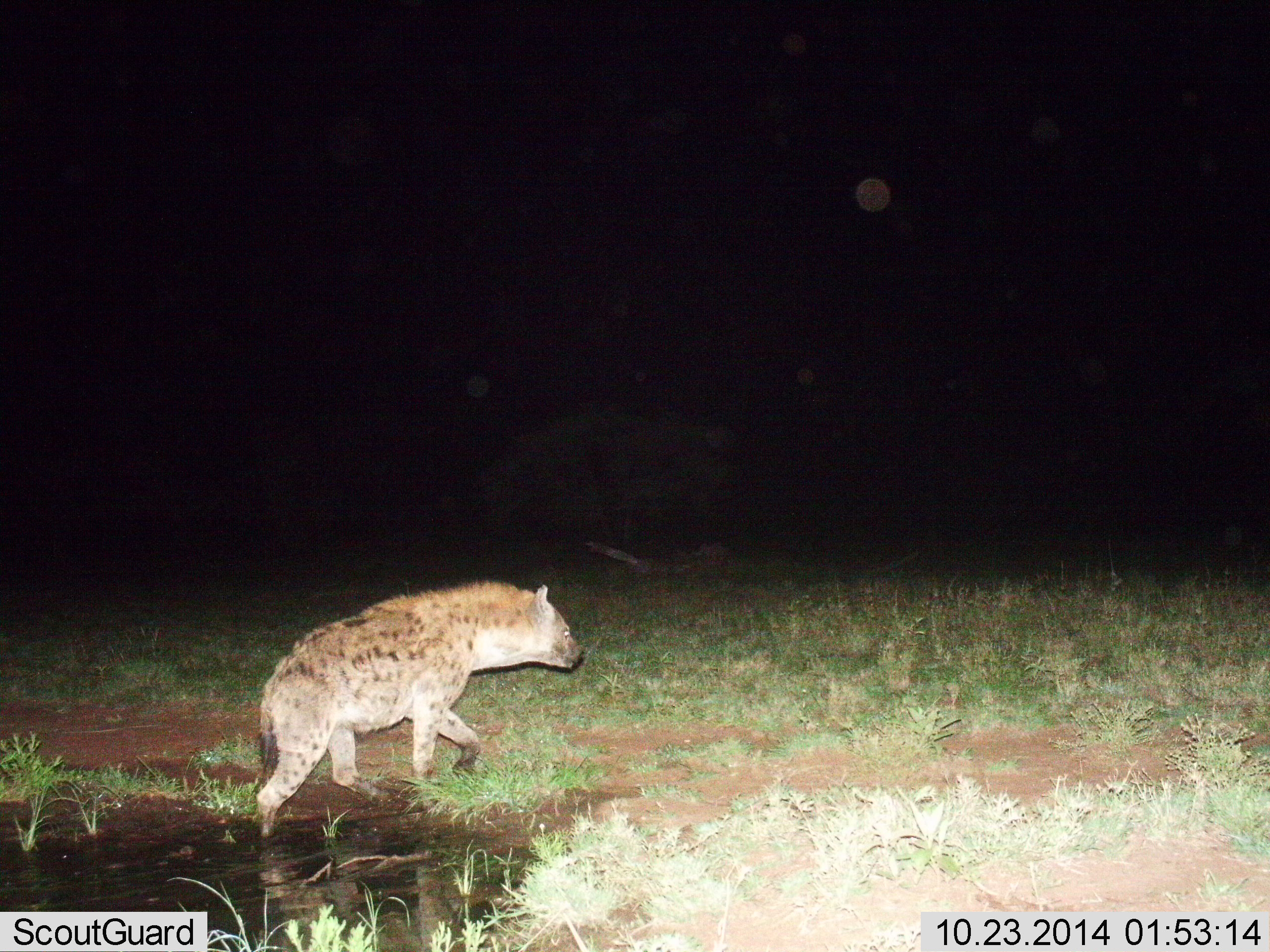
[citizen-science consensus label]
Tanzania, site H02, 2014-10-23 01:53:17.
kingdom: Animalia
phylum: Chordata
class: Mammalia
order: Carnivora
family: Hyaenidae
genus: Crocuta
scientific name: Crocuta crocuta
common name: spotted hyena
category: hyenaspotted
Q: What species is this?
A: Hyenaspotted (spotted hyena) (Crocuta crocuta).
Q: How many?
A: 1.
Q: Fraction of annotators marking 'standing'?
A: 10%.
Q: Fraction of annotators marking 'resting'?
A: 0%.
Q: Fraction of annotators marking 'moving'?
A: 90%.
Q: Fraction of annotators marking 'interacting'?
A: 0%.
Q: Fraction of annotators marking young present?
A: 0%.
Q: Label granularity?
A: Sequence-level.